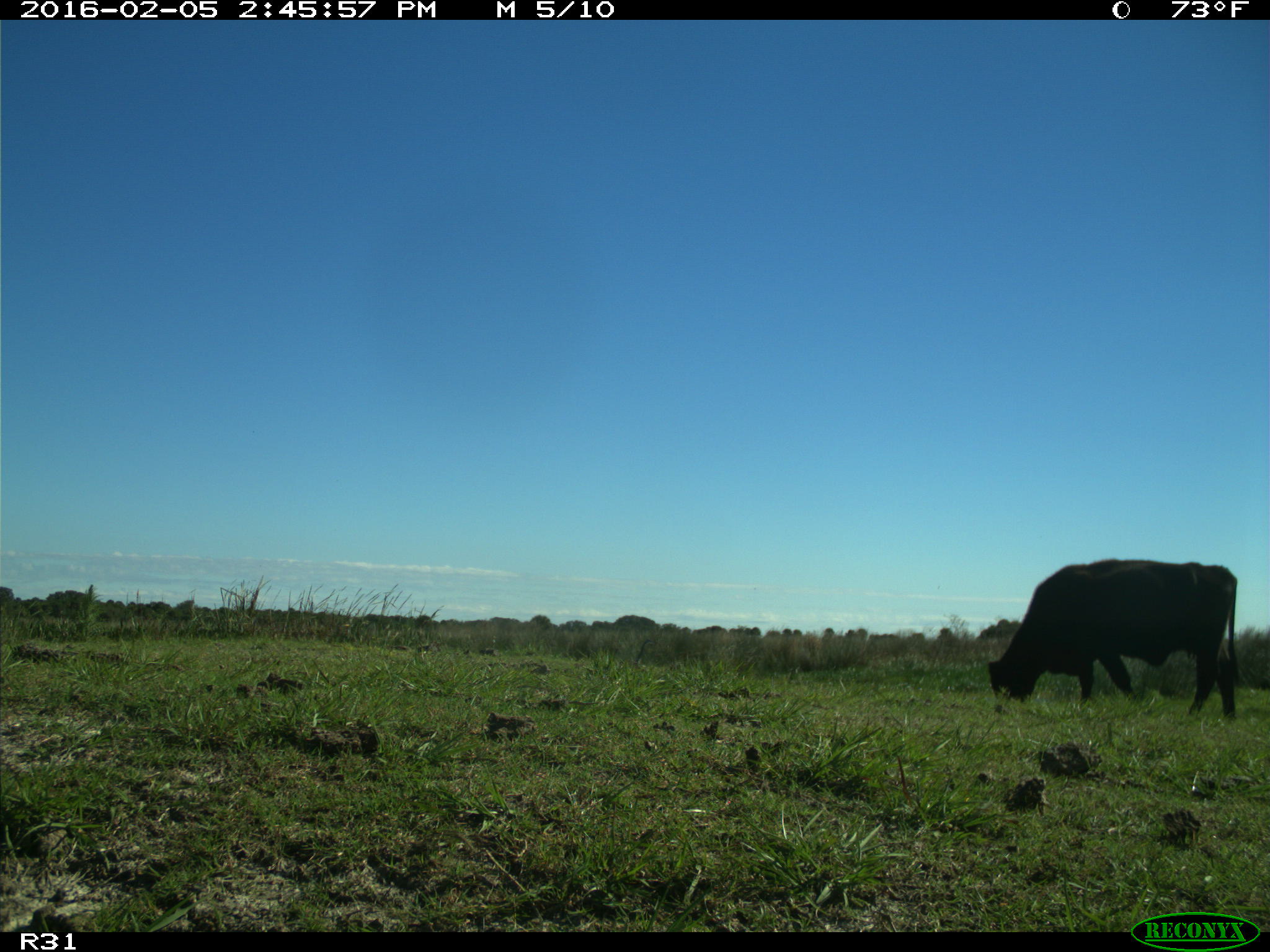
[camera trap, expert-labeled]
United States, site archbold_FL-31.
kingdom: Animalia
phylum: Chordata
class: Mammalia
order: Artiodactyla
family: Bovidae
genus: Bos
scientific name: Bos taurus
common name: domestic cow